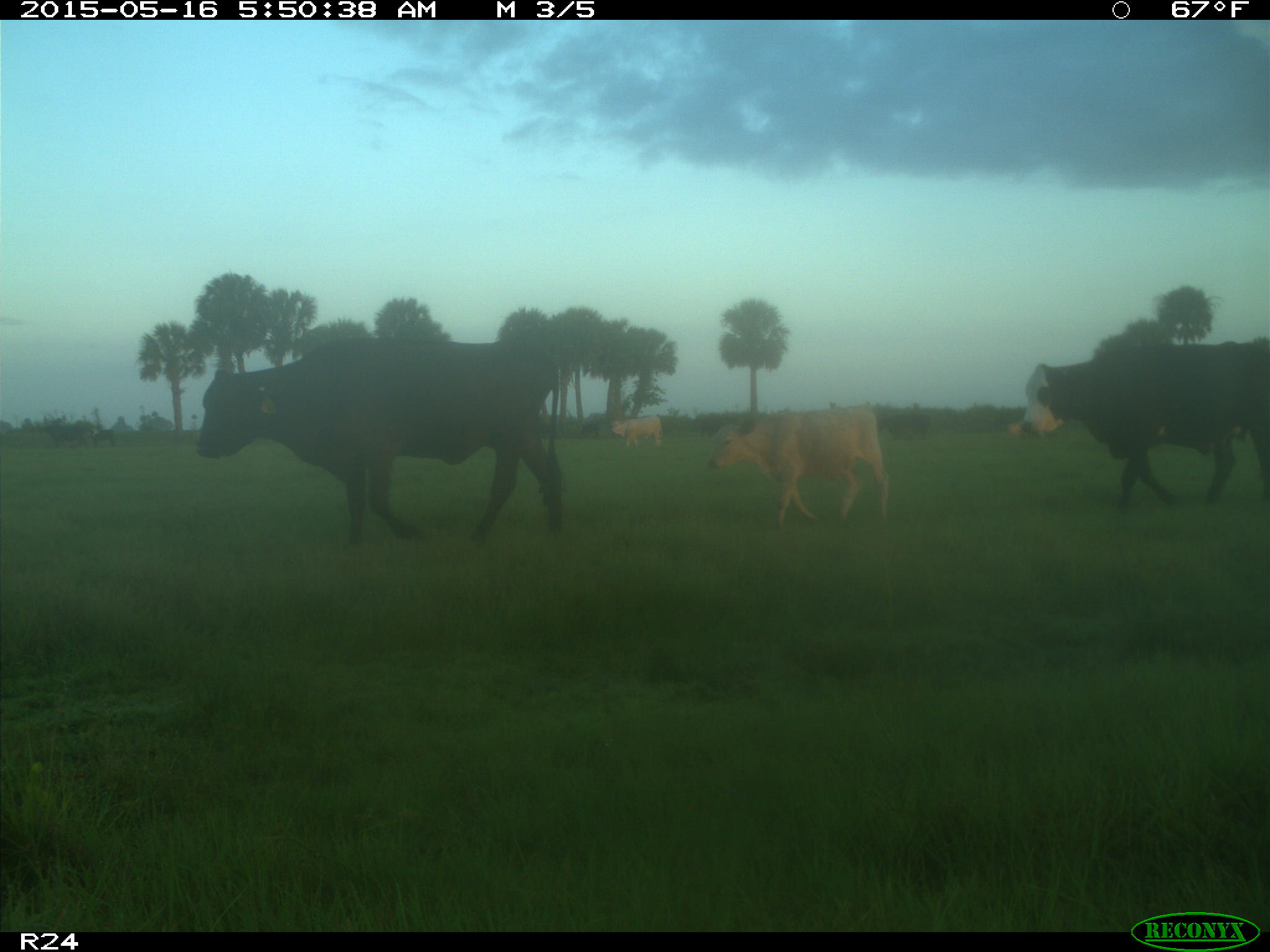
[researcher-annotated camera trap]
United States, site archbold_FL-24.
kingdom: Animalia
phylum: Chordata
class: Mammalia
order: Artiodactyla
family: Bovidae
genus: Bos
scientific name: Bos taurus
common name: domestic cow